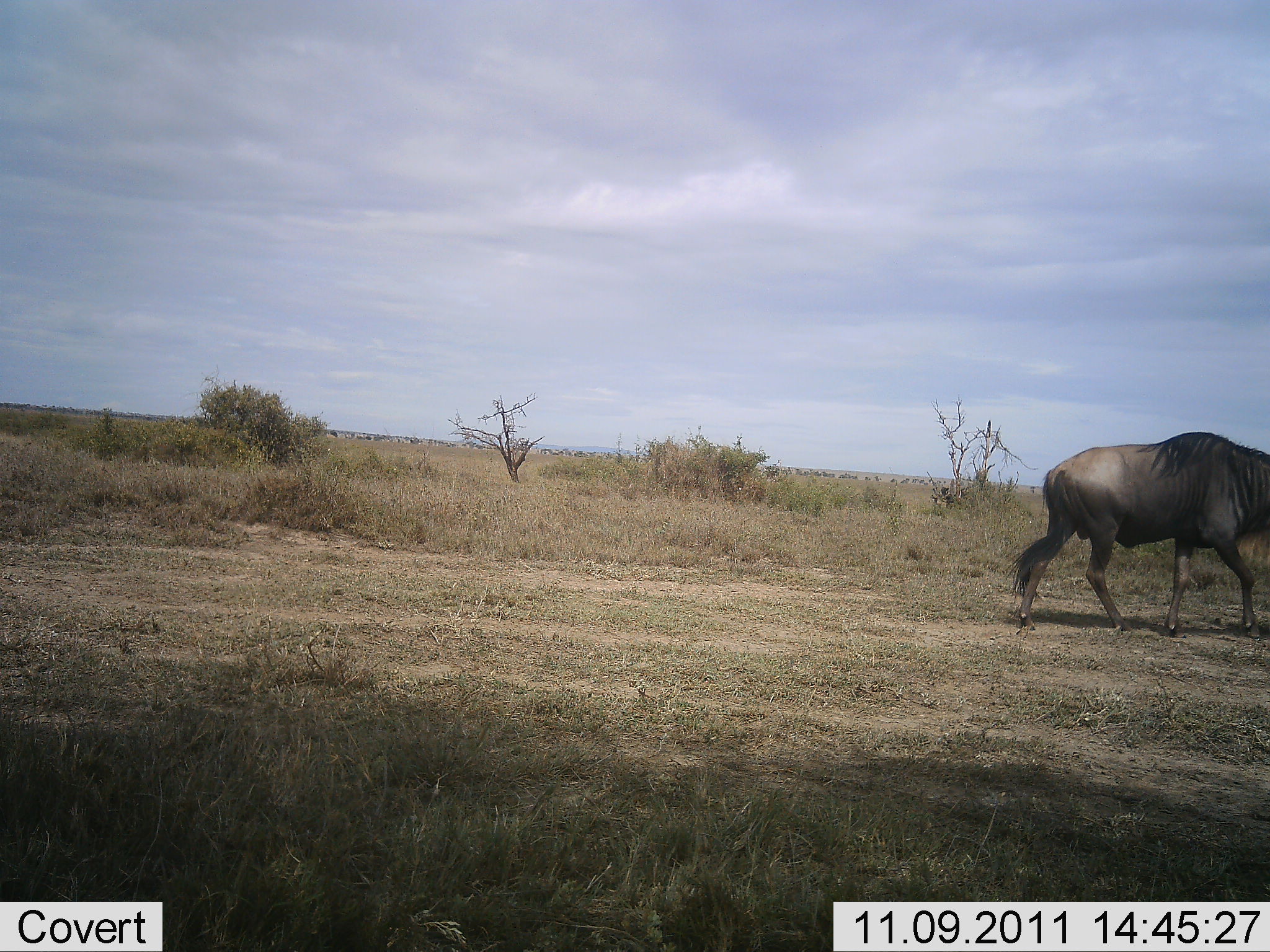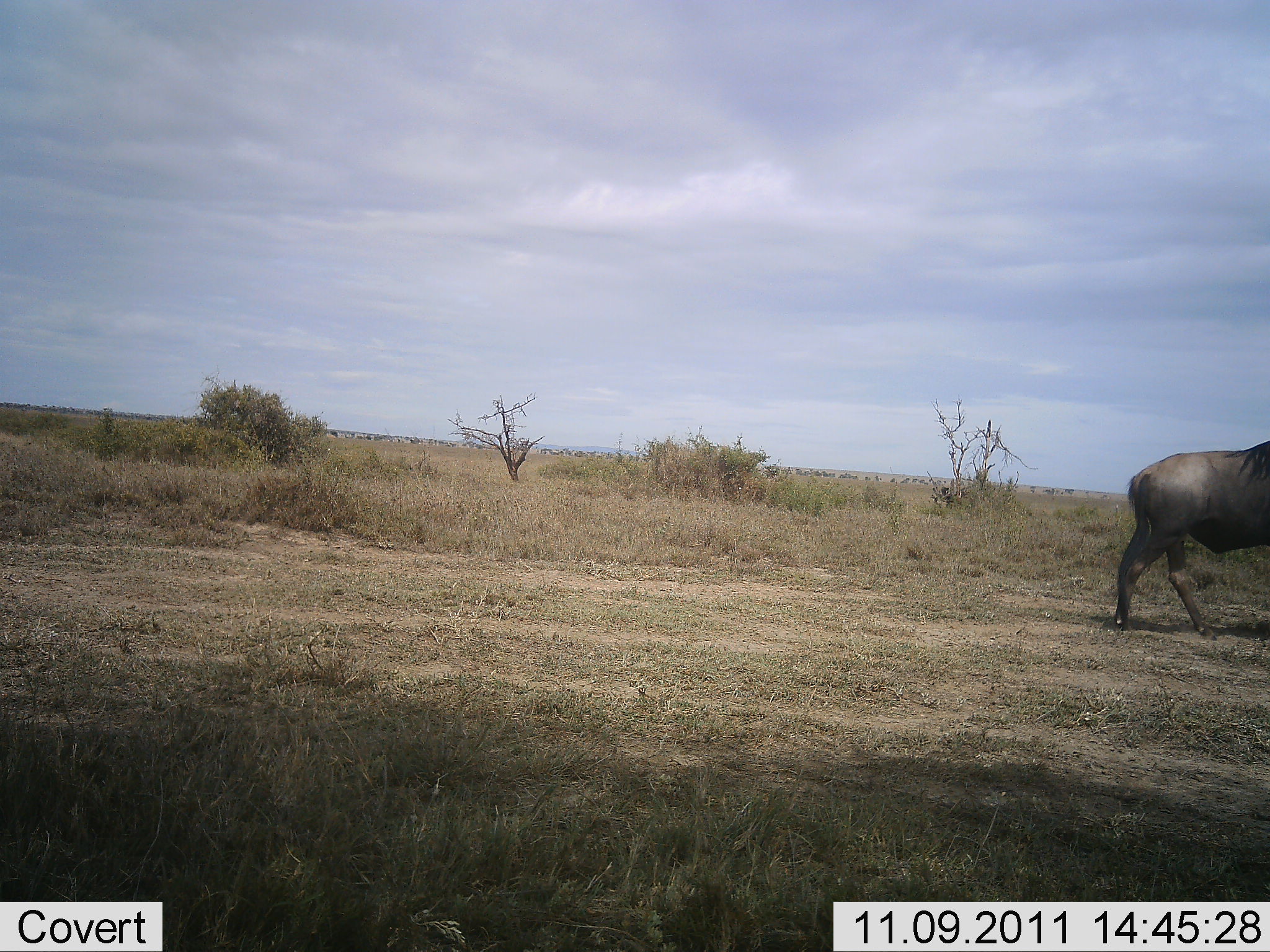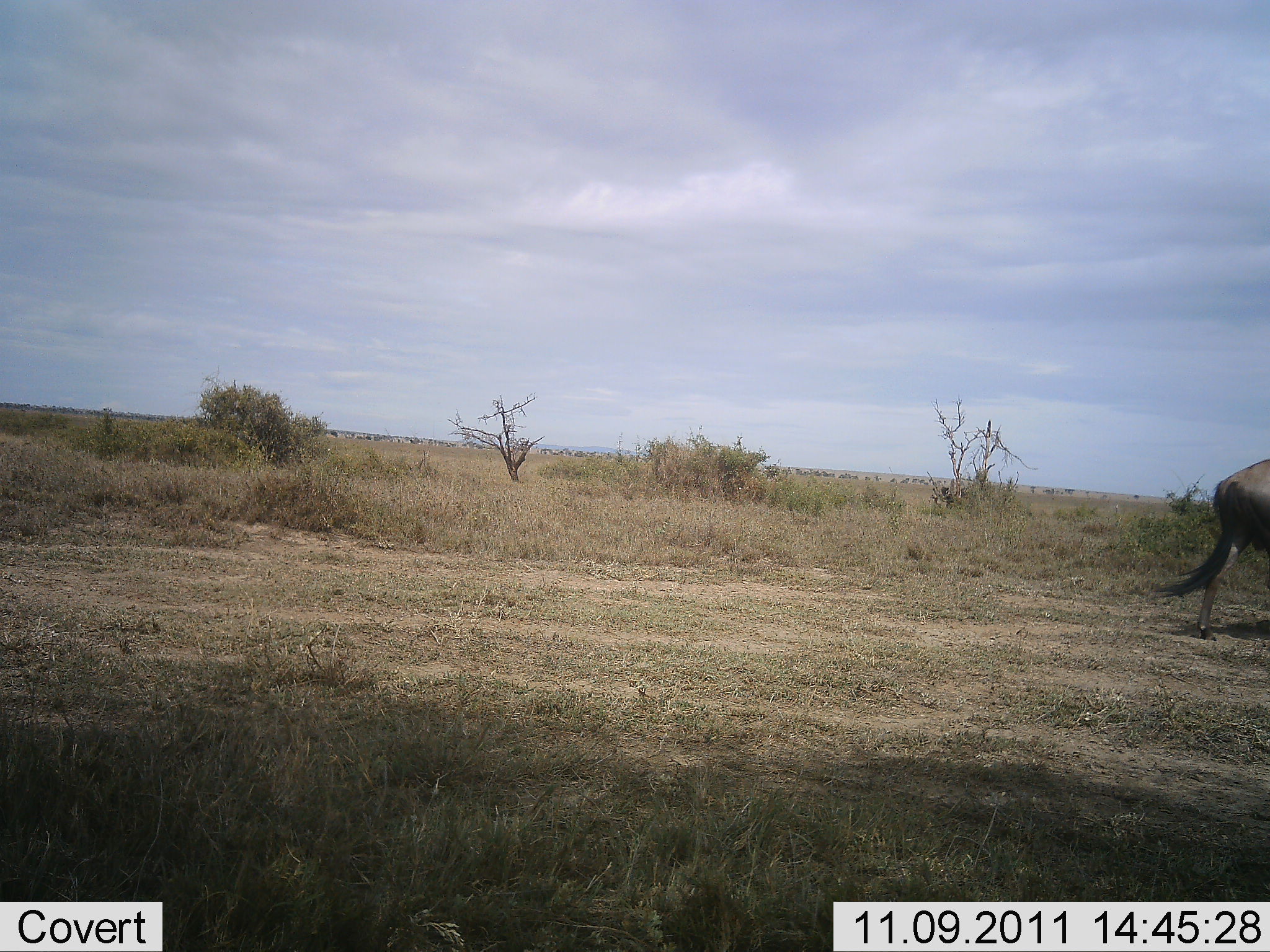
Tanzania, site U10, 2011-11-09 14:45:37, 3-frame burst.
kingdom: Animalia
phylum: Chordata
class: Mammalia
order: Artiodactyla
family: Bovidae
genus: Connochaetes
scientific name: Connochaetes taurinus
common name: blue wildebeest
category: wildebeest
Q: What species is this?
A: Wildebeest (blue wildebeest) (Connochaetes taurinus).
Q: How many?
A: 1.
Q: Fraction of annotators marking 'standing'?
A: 18%.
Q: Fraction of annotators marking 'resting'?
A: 0%.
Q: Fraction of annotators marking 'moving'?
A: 91%.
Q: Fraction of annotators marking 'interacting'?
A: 0%.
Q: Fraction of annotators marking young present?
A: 0%.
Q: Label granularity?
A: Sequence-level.